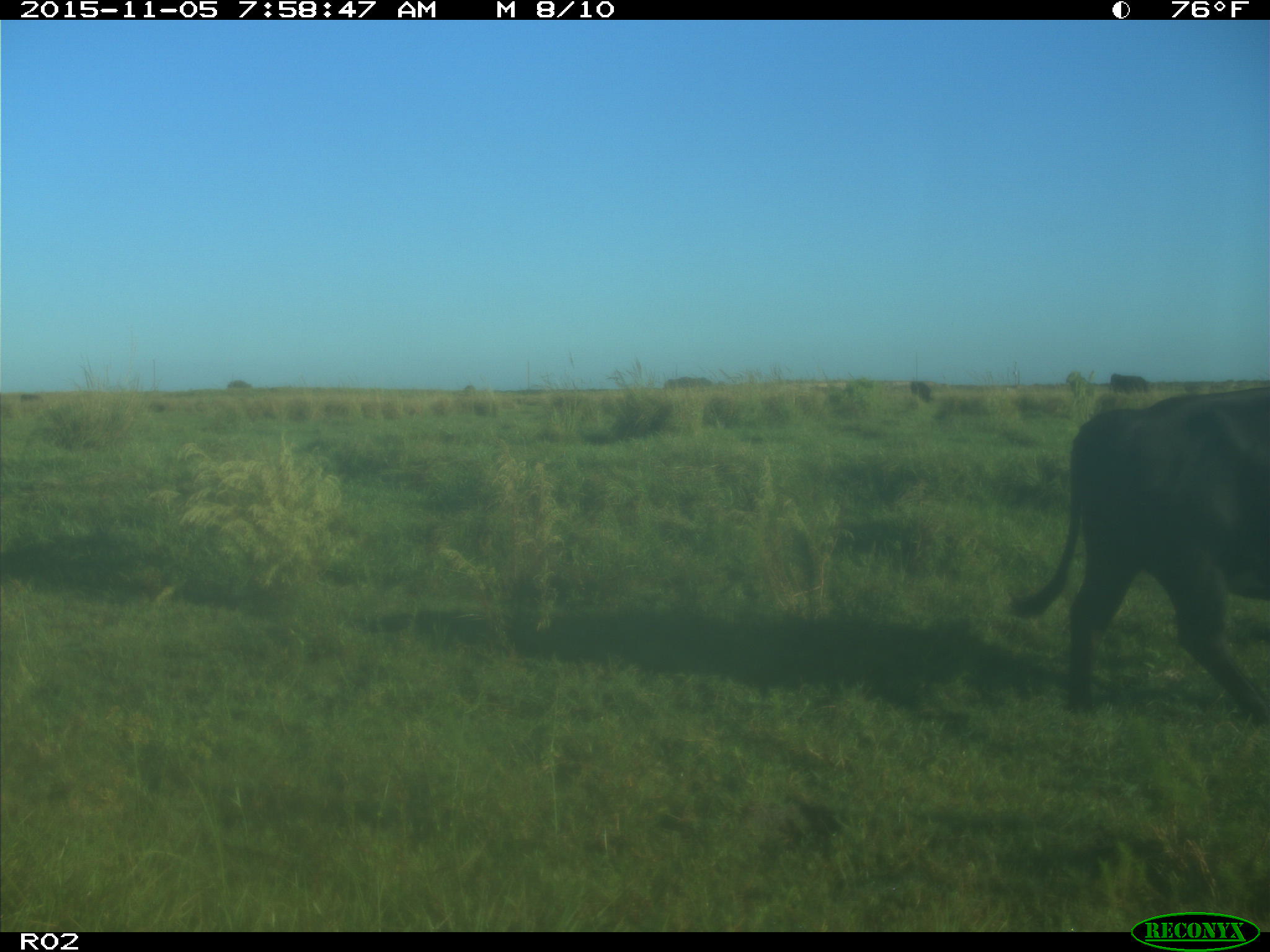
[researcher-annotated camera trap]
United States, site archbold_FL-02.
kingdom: Animalia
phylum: Chordata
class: Mammalia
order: Artiodactyla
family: Bovidae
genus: Bos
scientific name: Bos taurus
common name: domestic cow